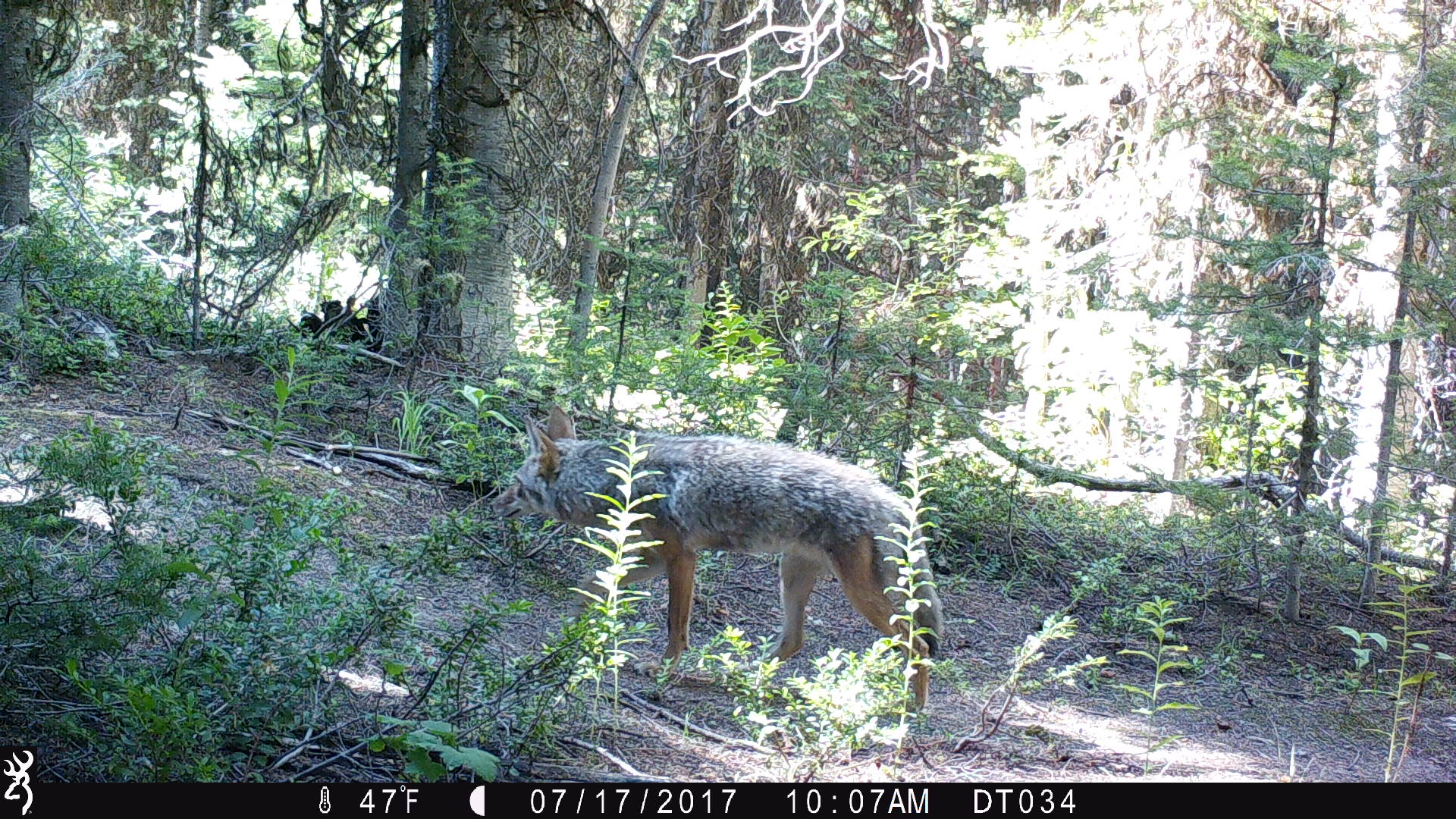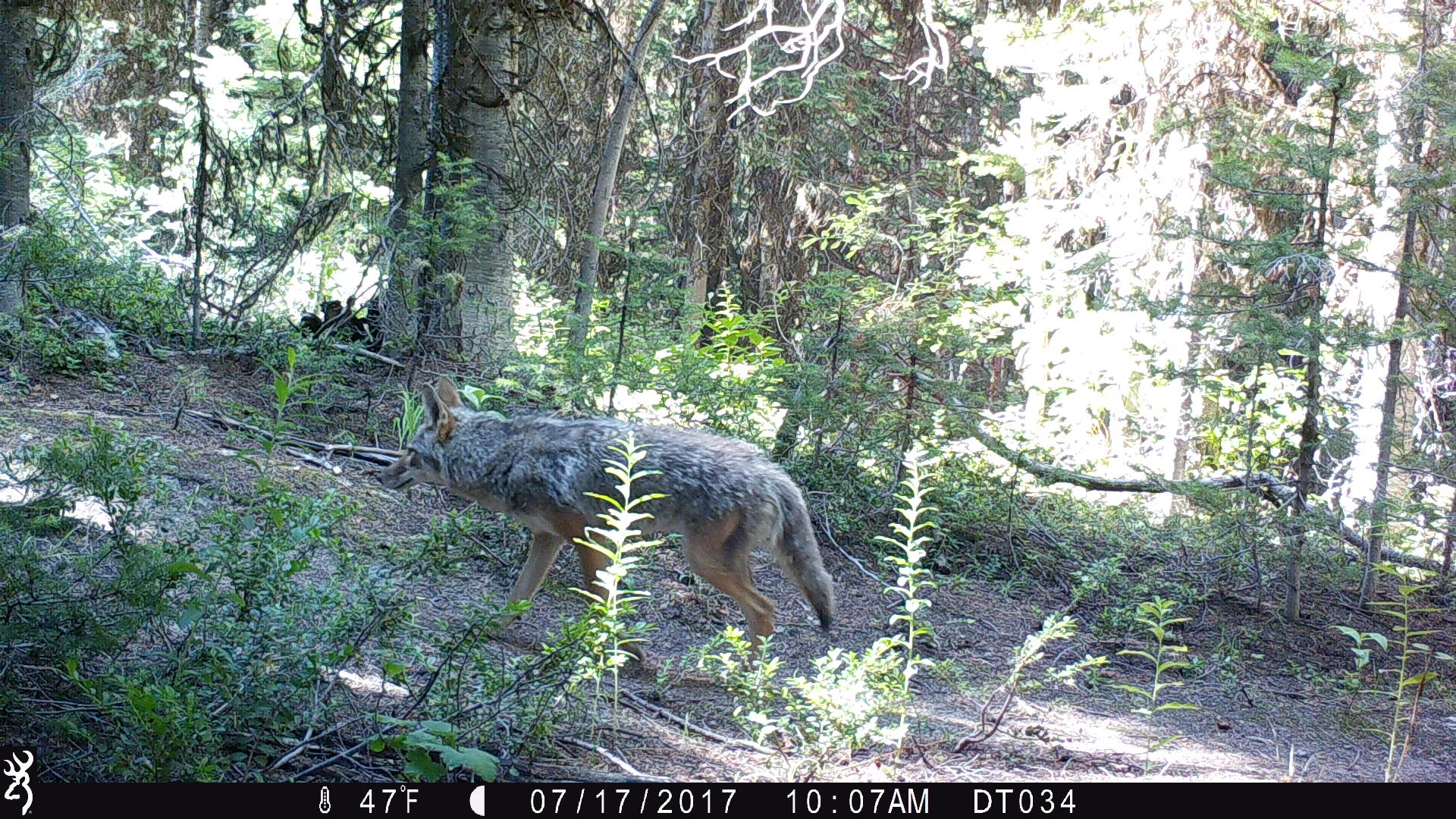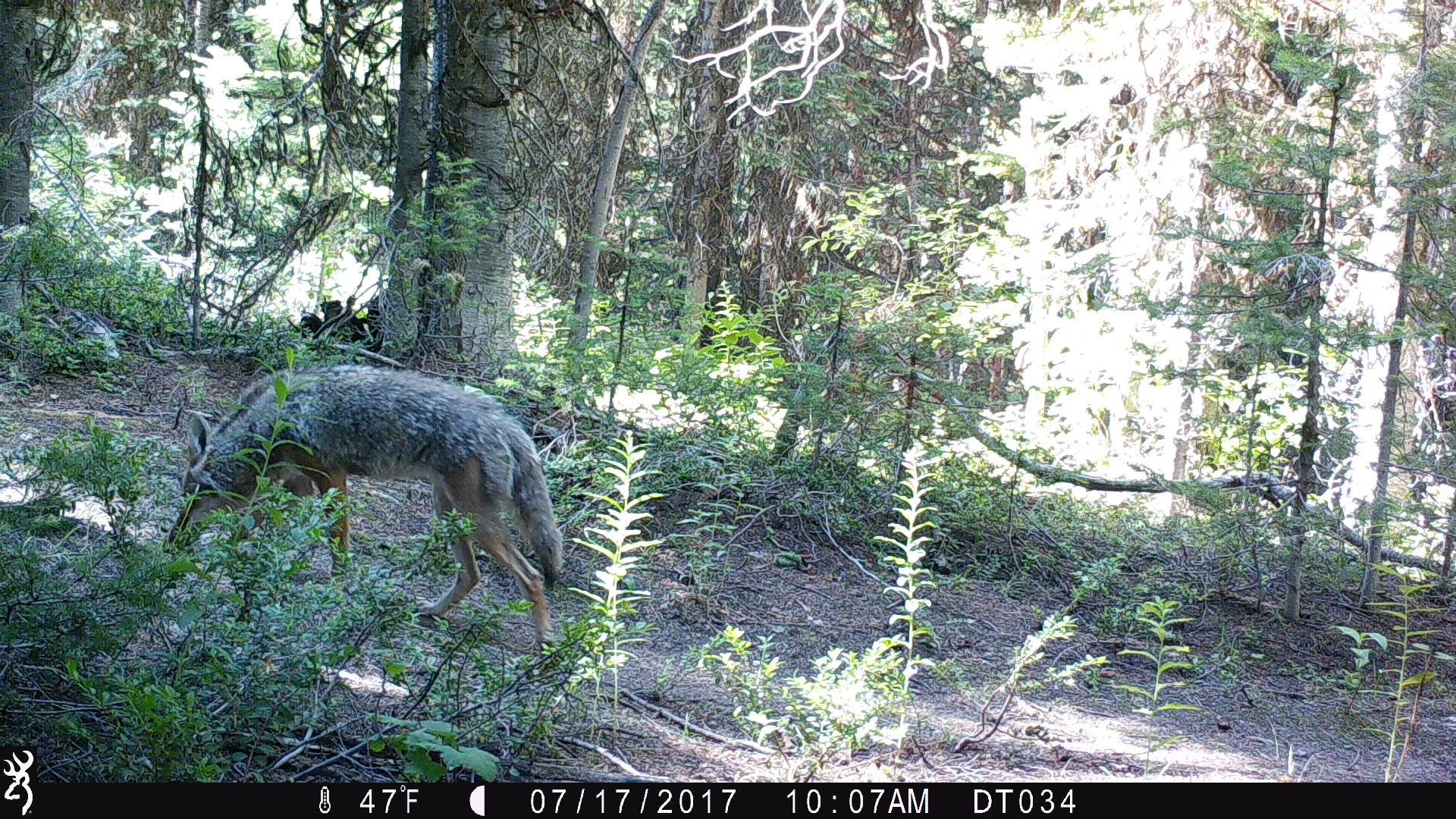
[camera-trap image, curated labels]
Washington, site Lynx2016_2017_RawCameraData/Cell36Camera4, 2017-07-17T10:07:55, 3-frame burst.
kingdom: Animalia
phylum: Chordata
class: Mammalia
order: Carnivora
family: Canidae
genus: Canis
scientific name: Canis latrans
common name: coyote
Canis latrans (coyote). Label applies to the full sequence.